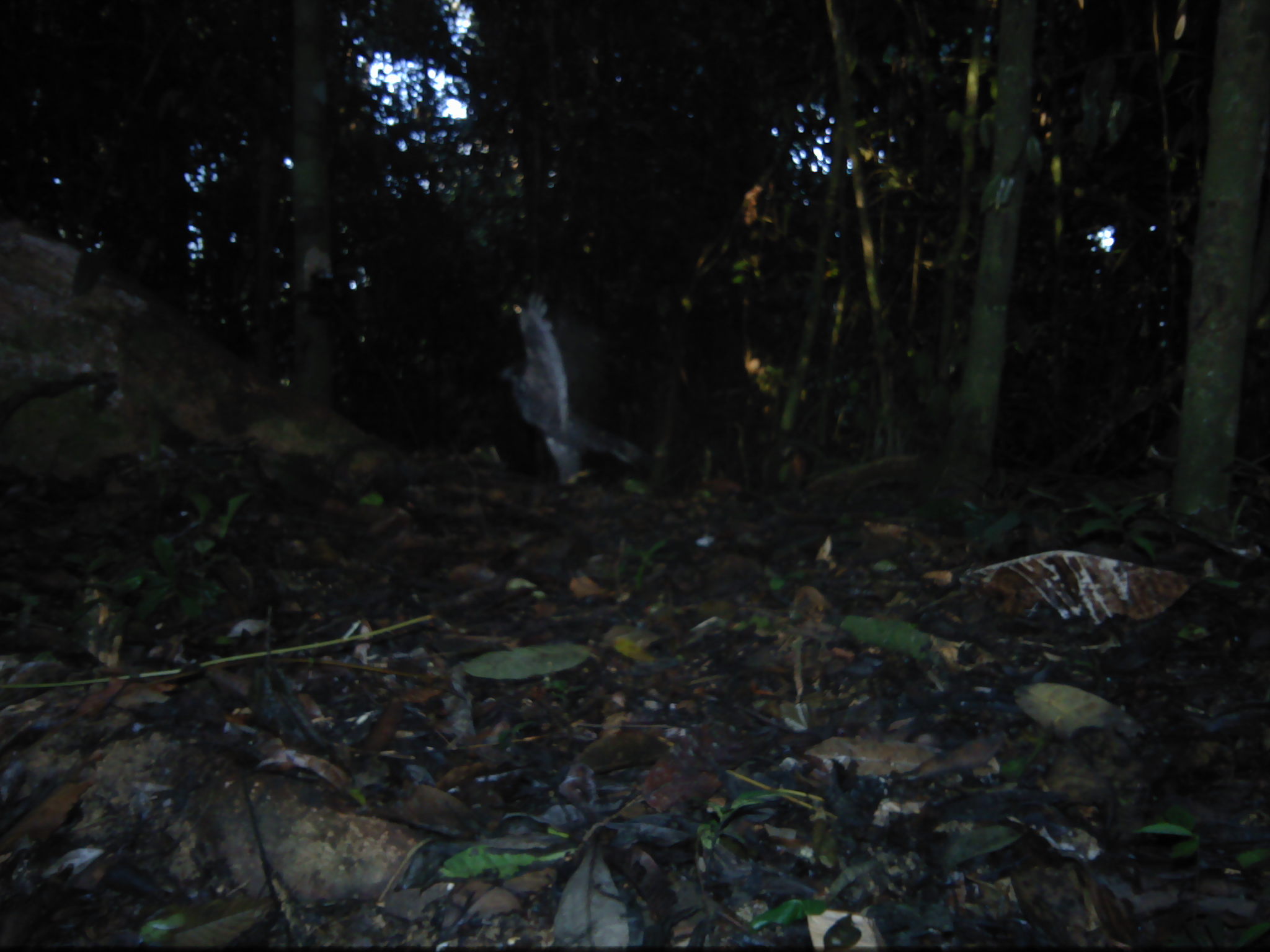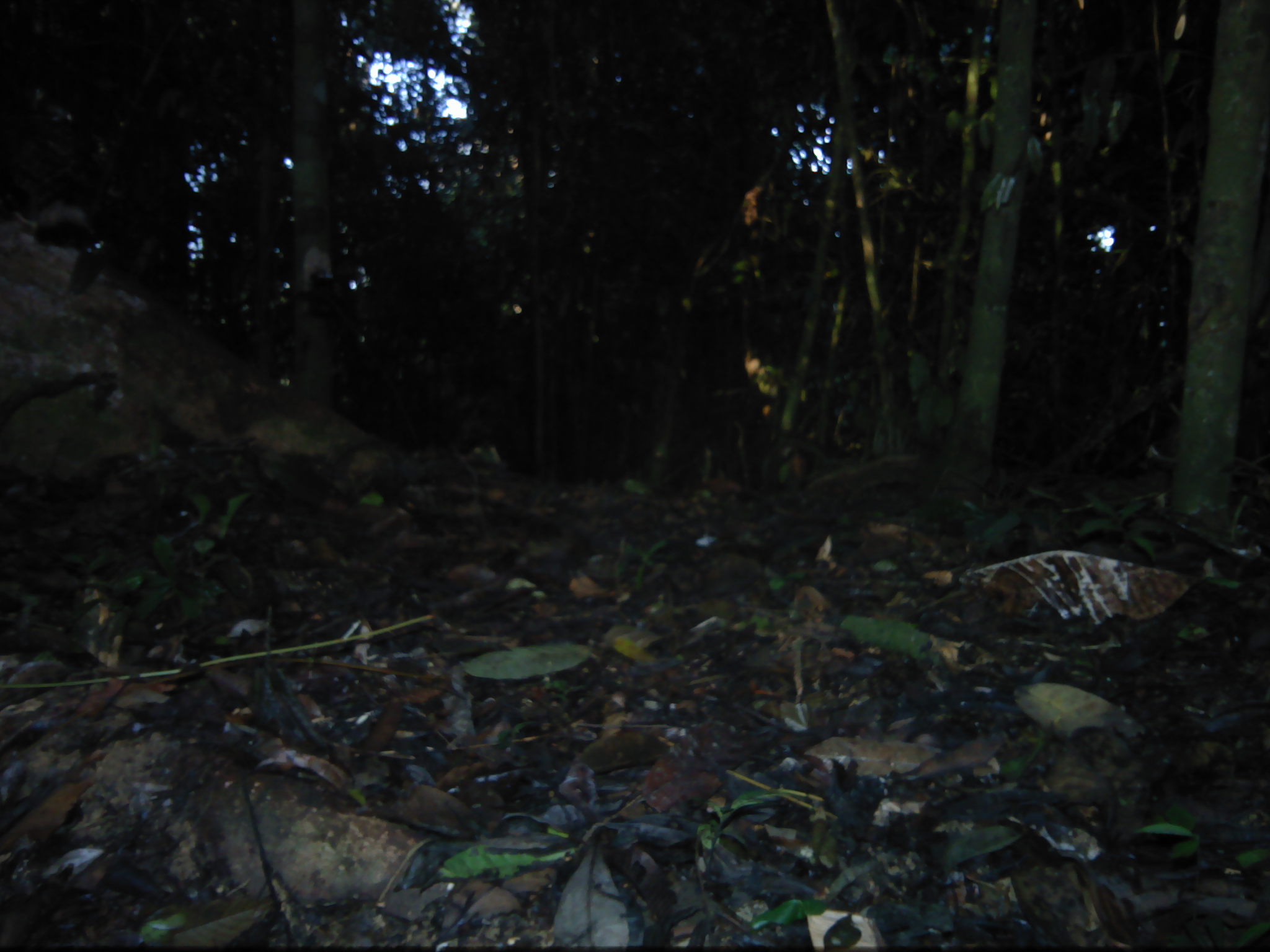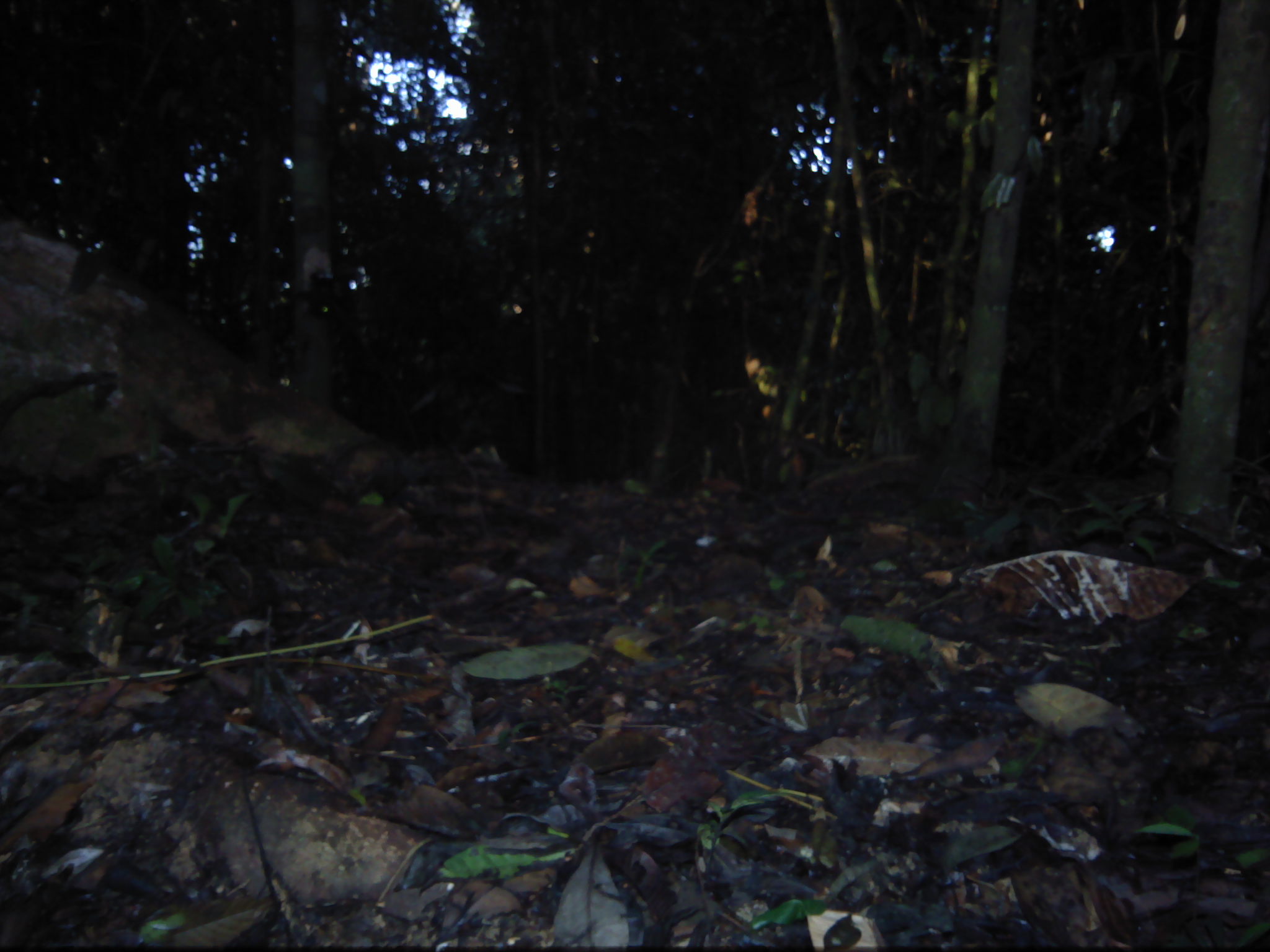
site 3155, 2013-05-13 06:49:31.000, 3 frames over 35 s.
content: unidentified animal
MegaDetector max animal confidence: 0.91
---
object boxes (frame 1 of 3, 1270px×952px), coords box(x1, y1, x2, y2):
unknown: box(501, 293, 645, 483)